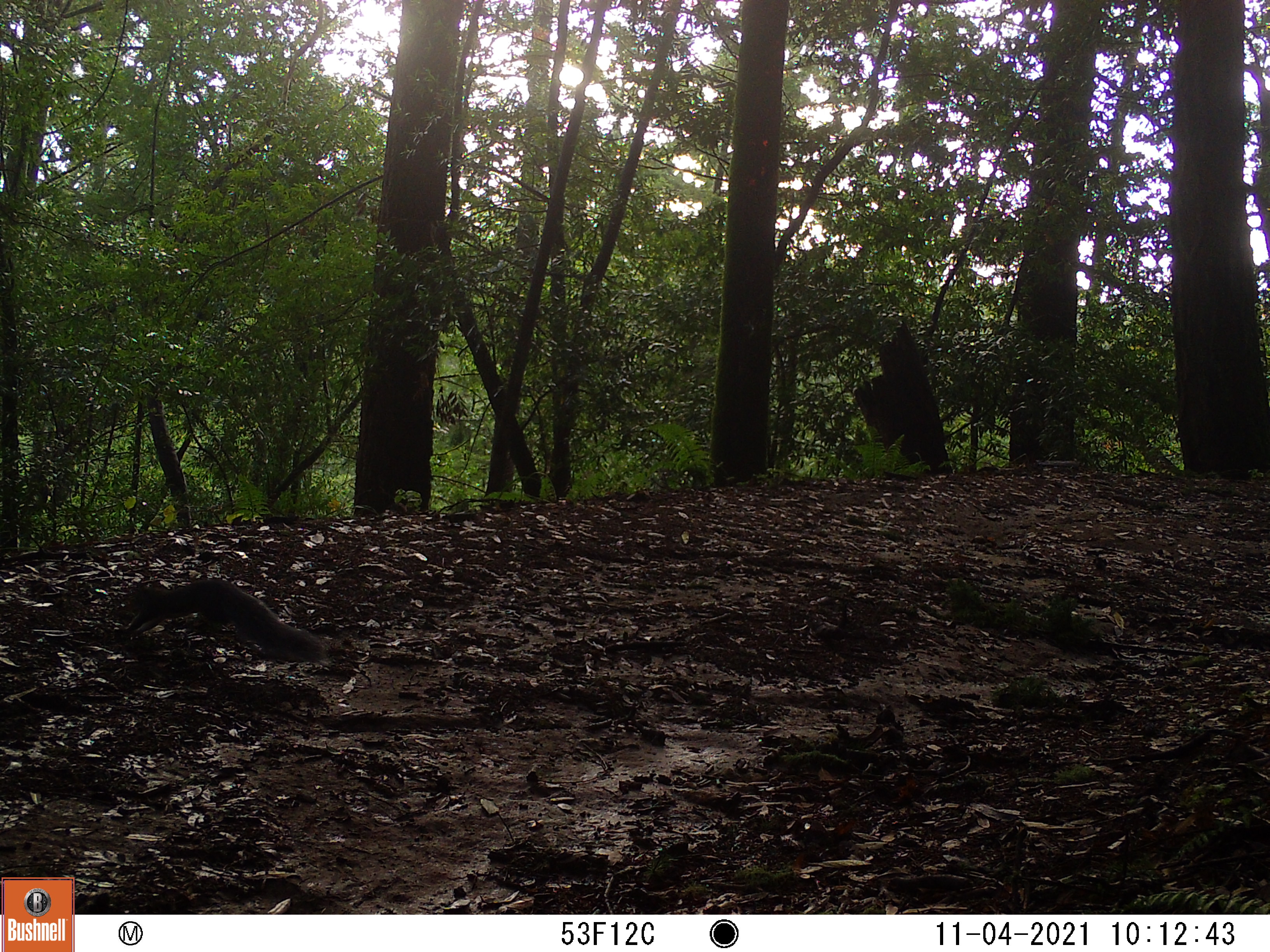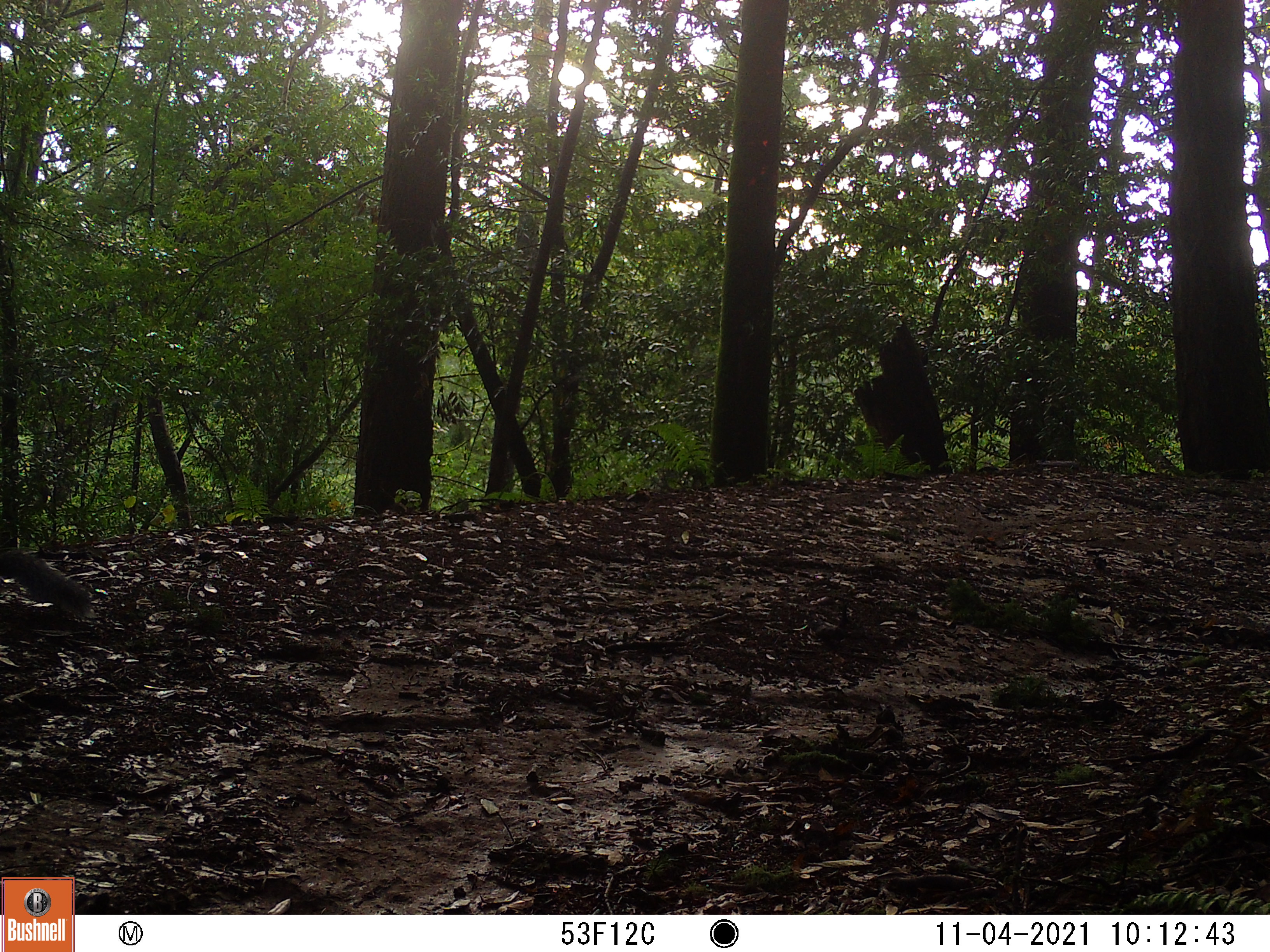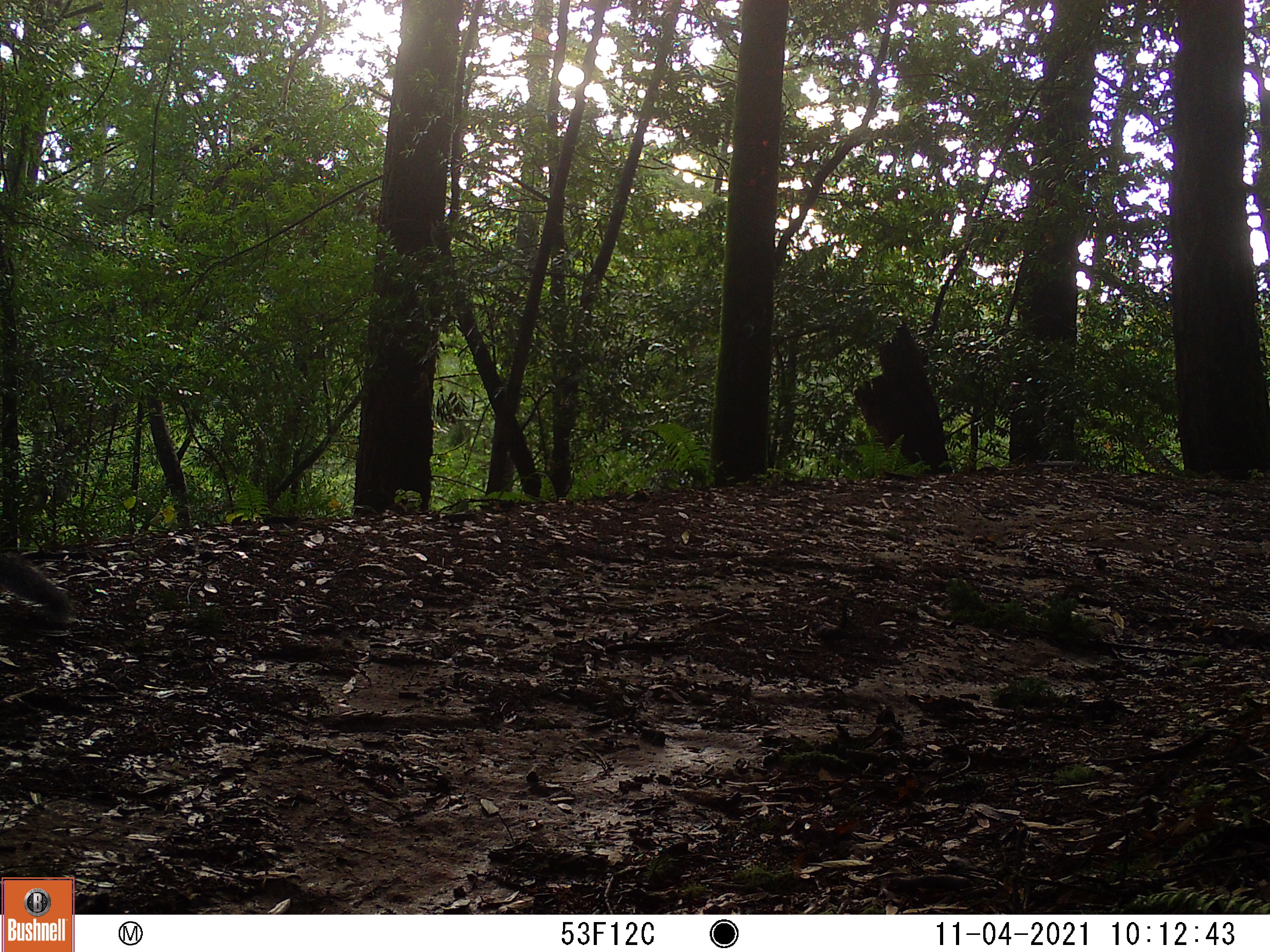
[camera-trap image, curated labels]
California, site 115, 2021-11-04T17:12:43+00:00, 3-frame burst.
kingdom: Animalia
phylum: Chordata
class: Mammalia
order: Rodentia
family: Sciuridae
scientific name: Sciuridae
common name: squirrel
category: unknown squirrel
Unknown squirrel (squirrel) (Sciuridae).